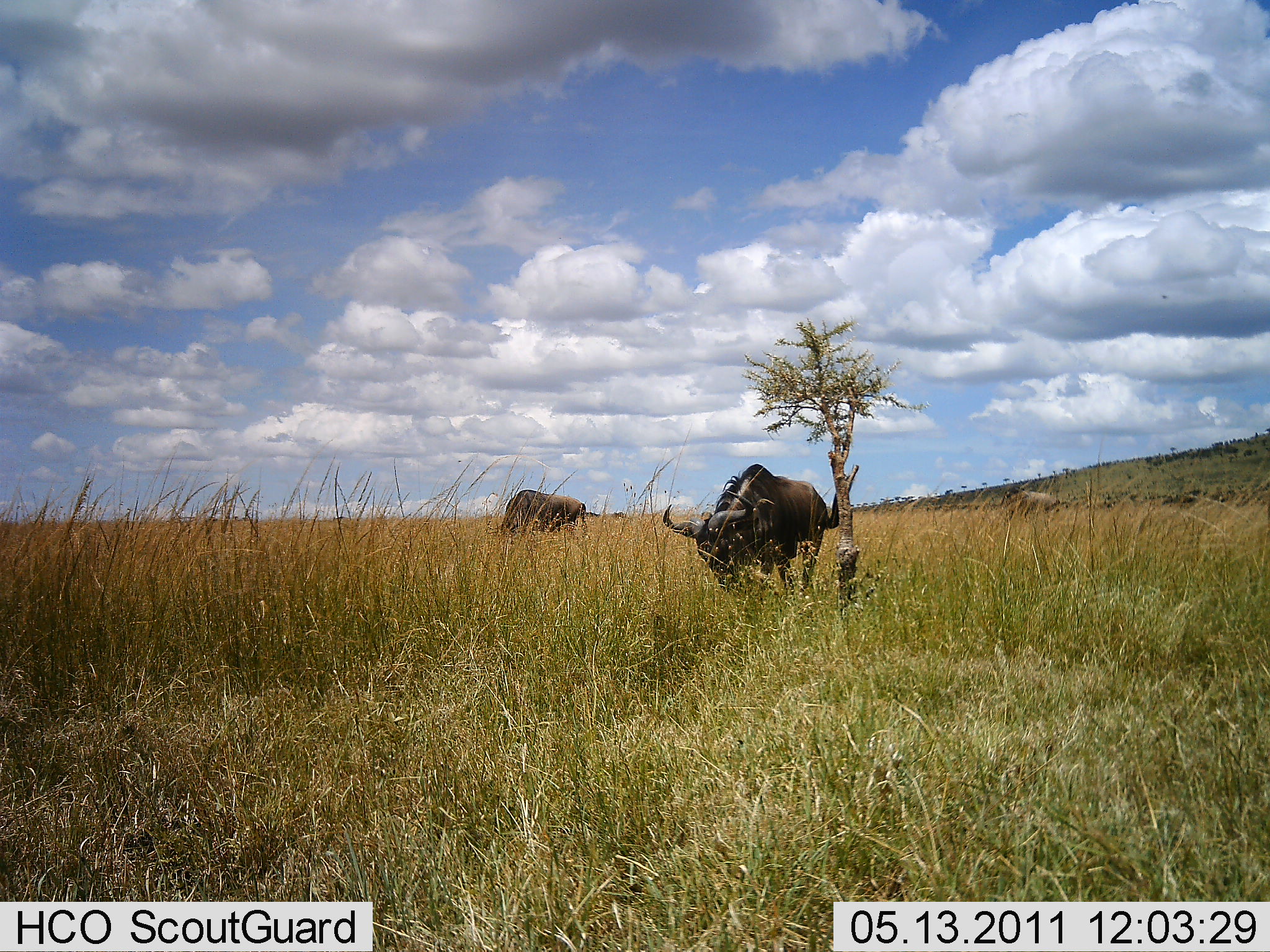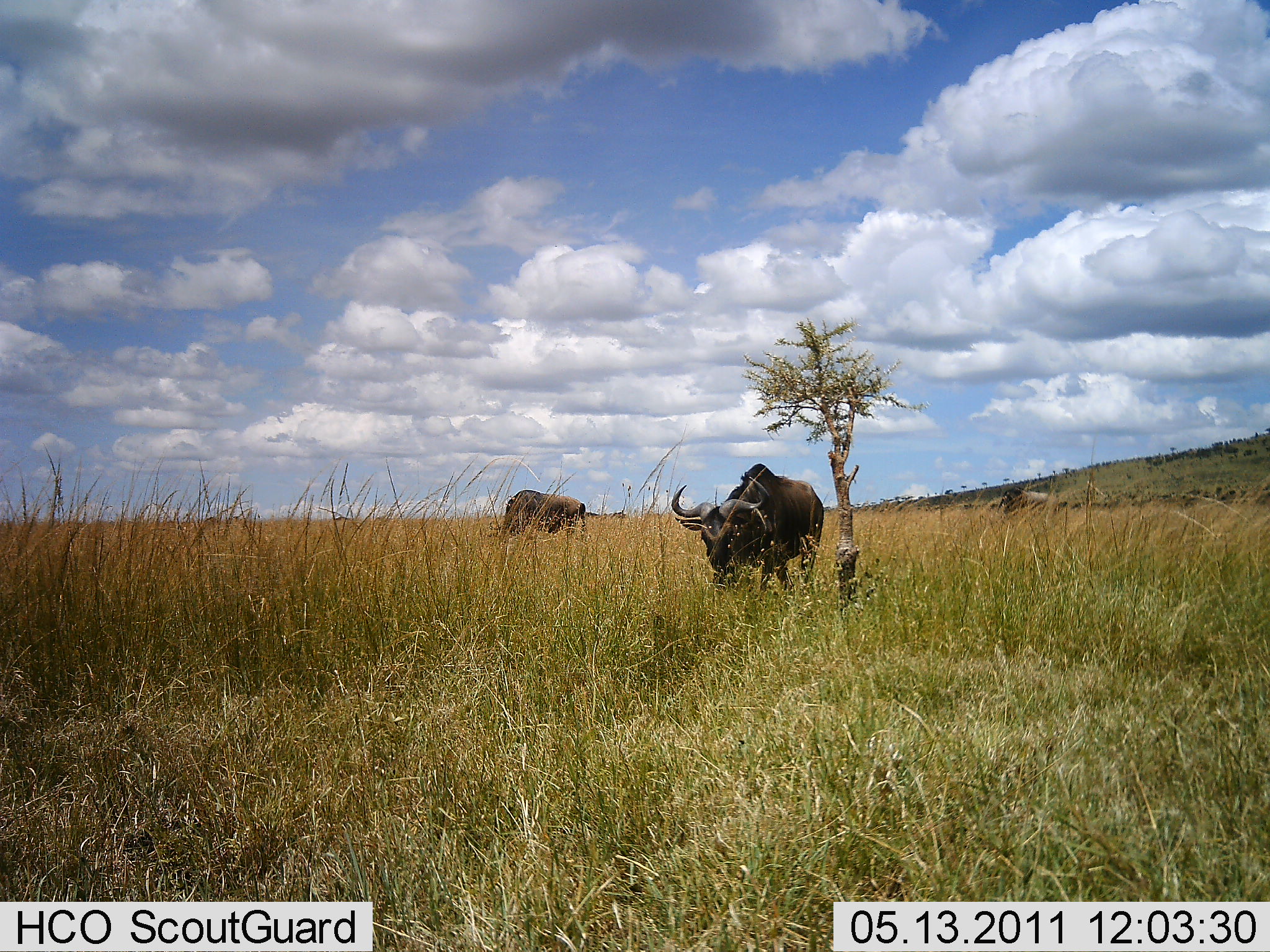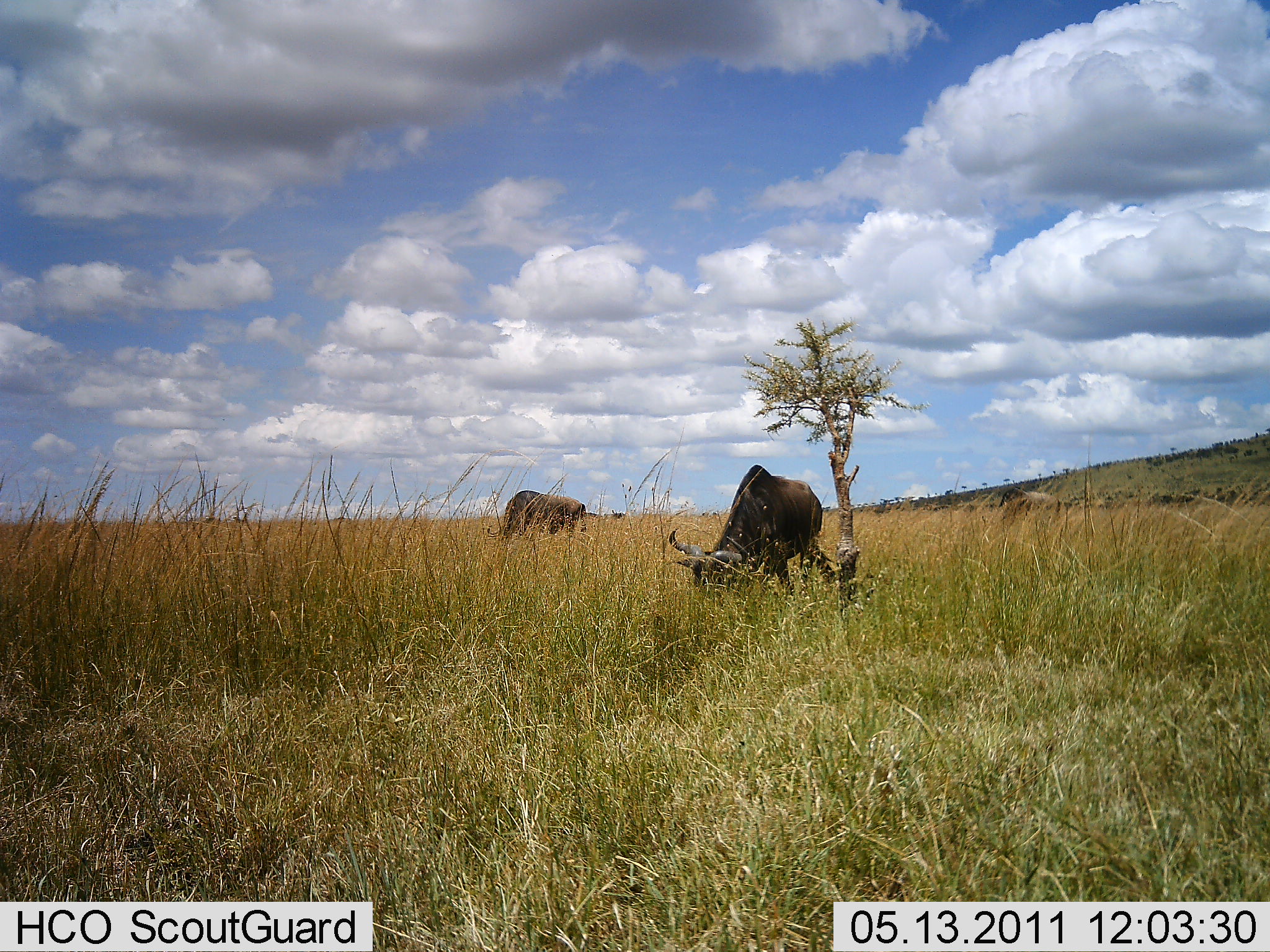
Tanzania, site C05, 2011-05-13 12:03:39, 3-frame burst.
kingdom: Animalia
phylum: Chordata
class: Mammalia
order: Artiodactyla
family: Bovidae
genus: Connochaetes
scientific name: Connochaetes taurinus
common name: blue wildebeest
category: wildebeest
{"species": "wildebeest (blue wildebeest) (Connochaetes taurinus)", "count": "2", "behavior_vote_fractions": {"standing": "31%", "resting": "0%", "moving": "8%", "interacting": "0%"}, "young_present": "0%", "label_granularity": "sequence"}